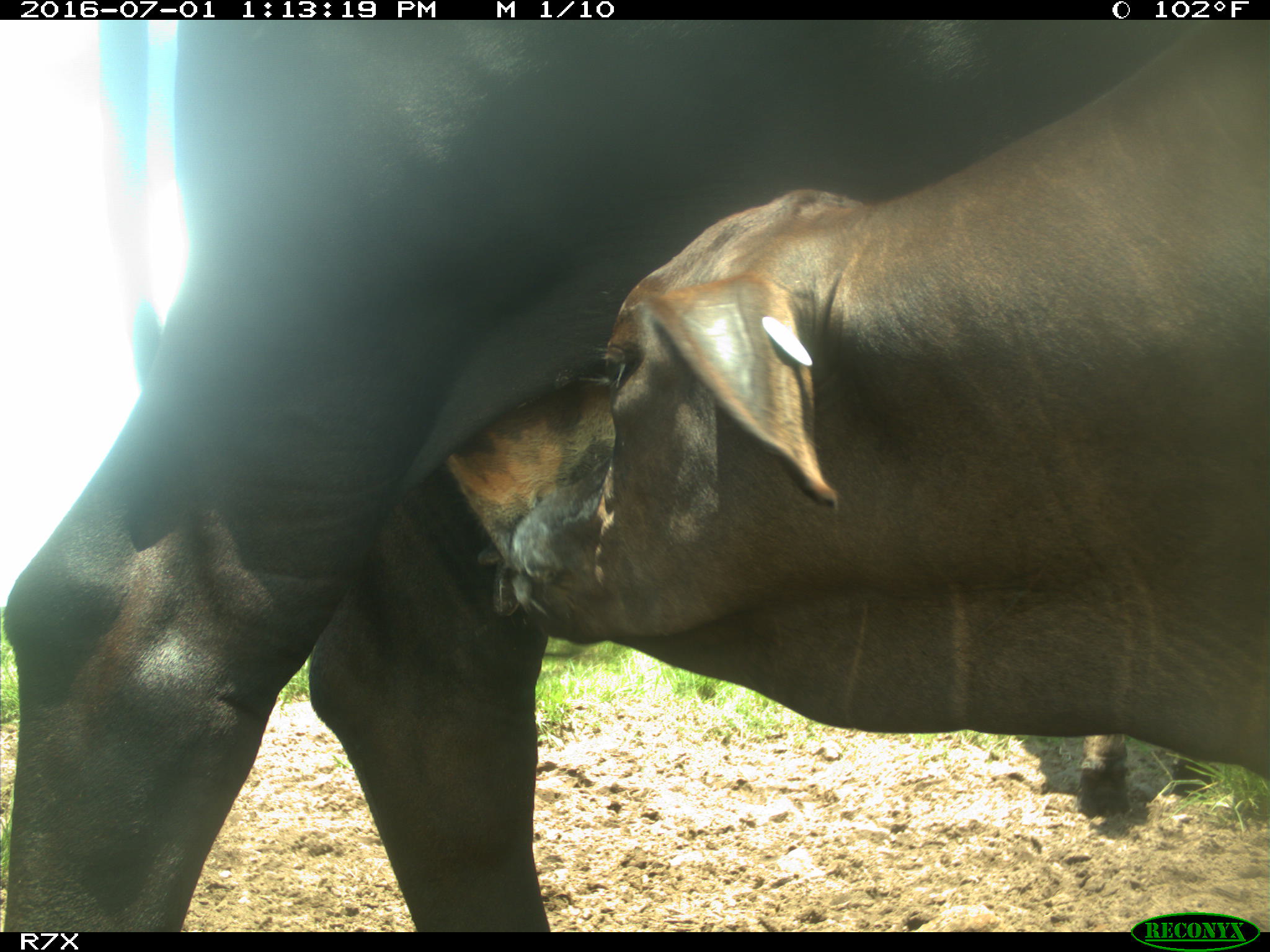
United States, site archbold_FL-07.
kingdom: Animalia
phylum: Chordata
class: Mammalia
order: Artiodactyla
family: Bovidae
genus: Bos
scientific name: Bos taurus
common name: domestic cow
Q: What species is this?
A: Bos taurus (domestic cow).